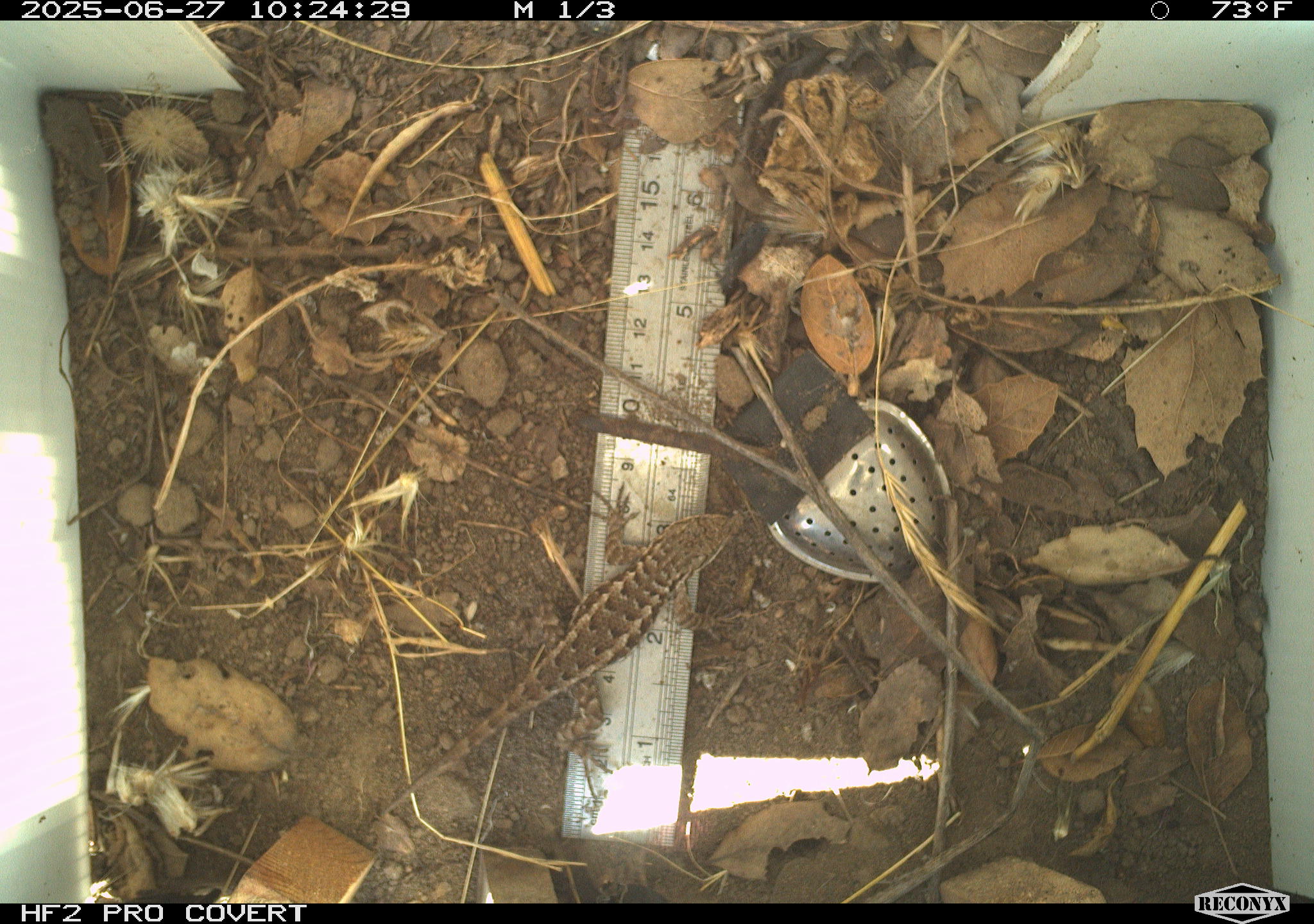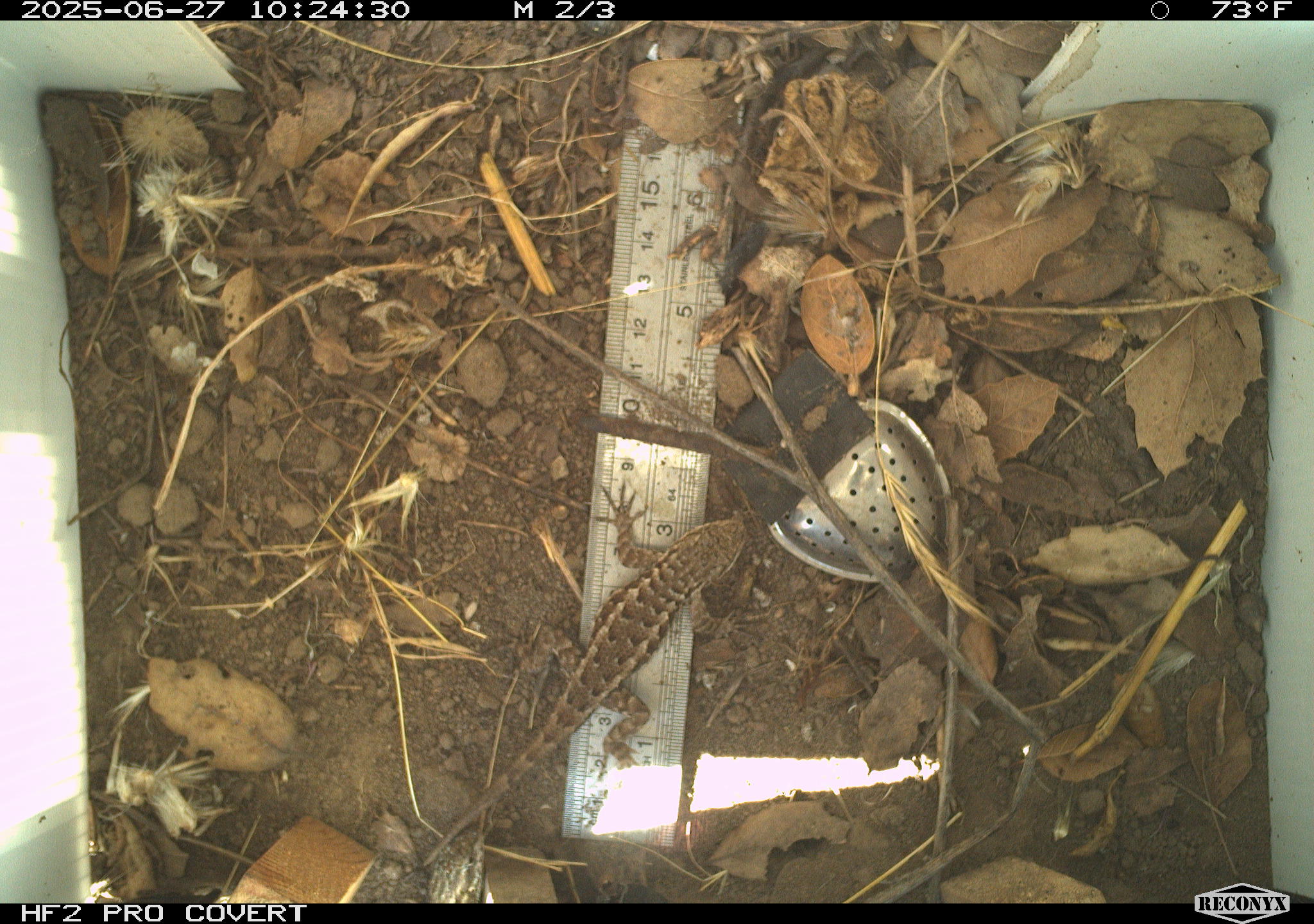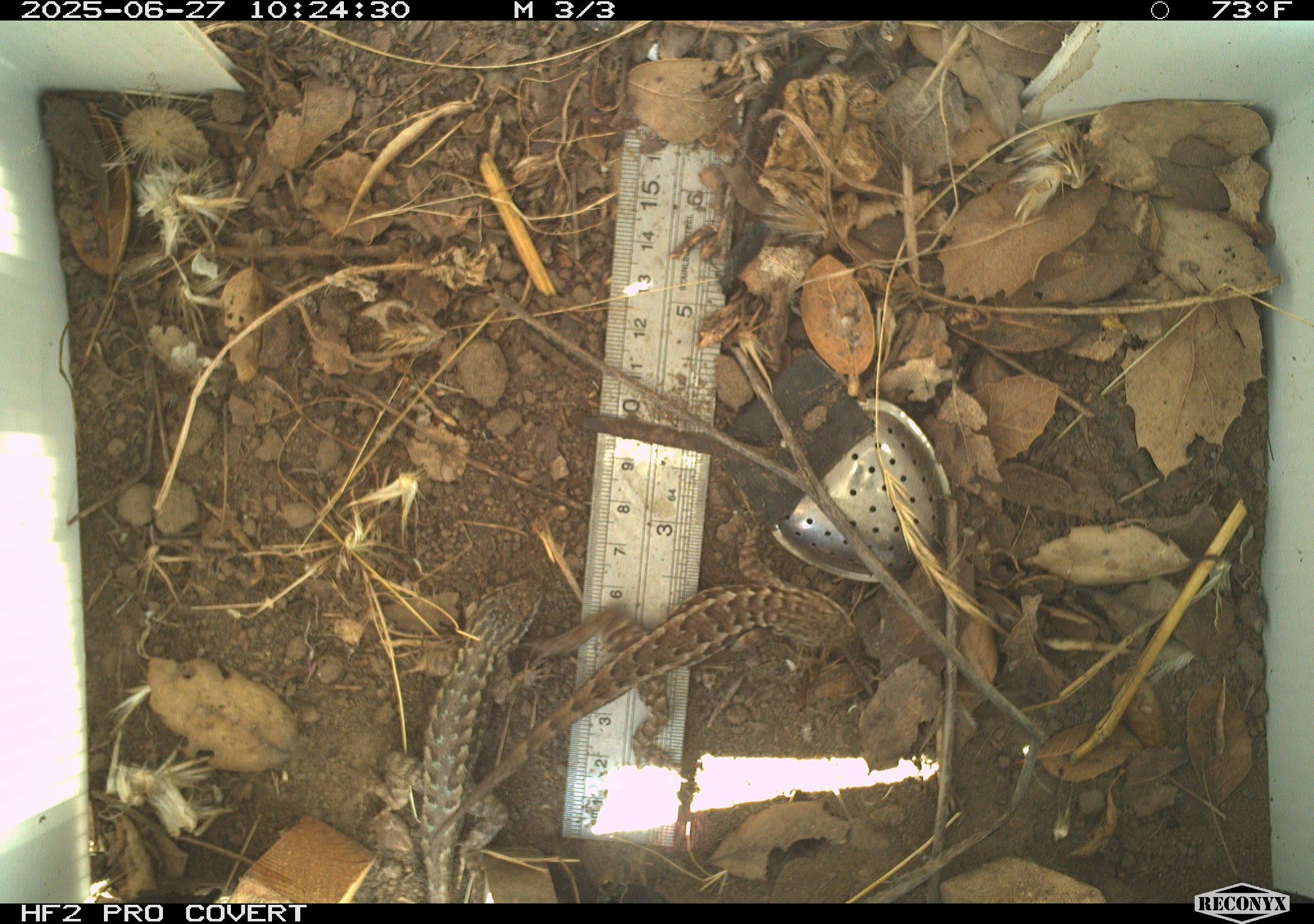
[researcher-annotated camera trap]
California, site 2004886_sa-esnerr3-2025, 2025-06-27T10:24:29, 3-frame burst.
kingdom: Animalia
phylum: Chordata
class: Reptilia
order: Squamata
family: Phrynosomatidae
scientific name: Phrynosomatidae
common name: north american spiny lizards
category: sceloporus/uta species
Sceloporus/uta species (north american spiny lizards) (Phrynosomatidae).